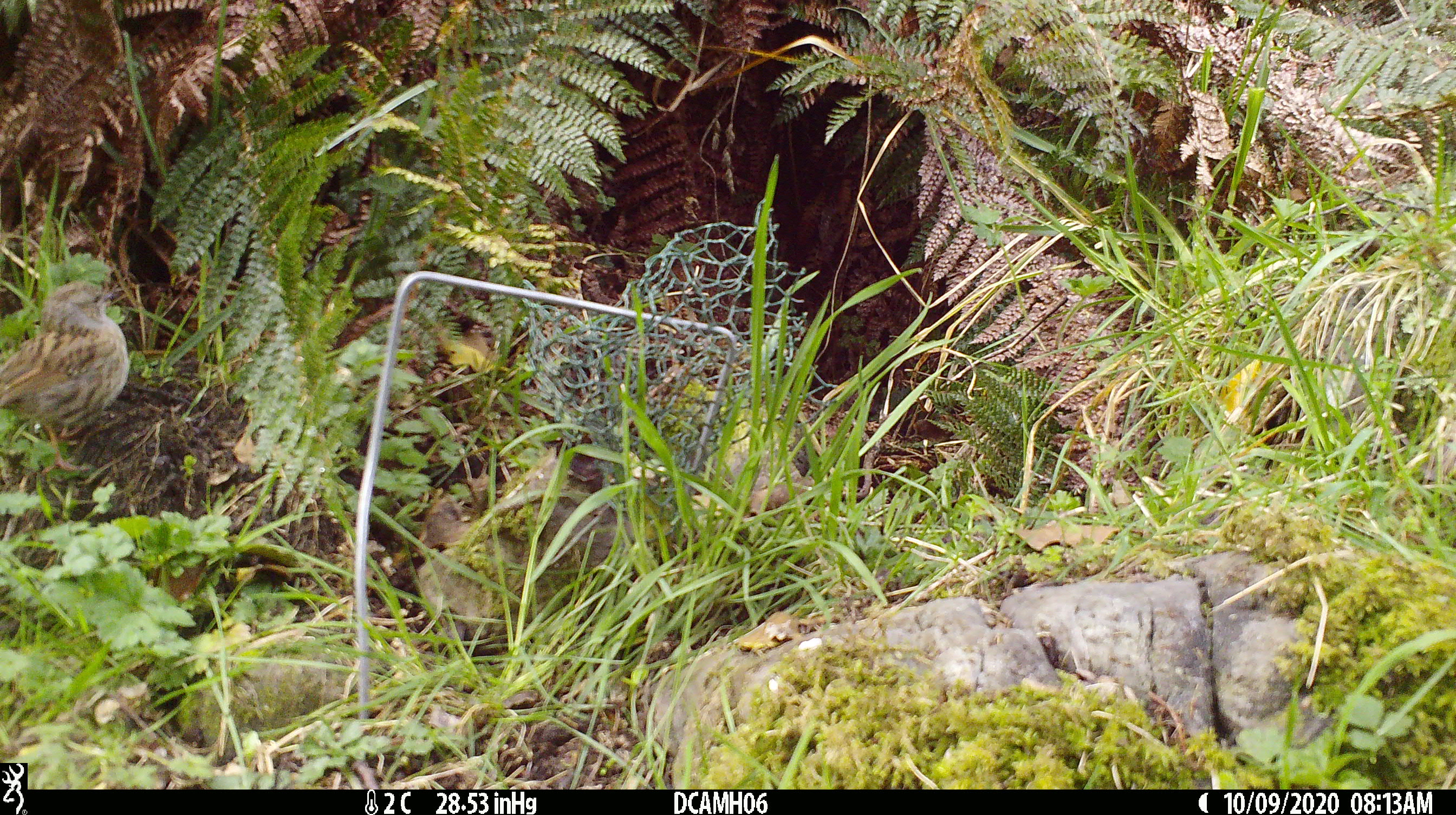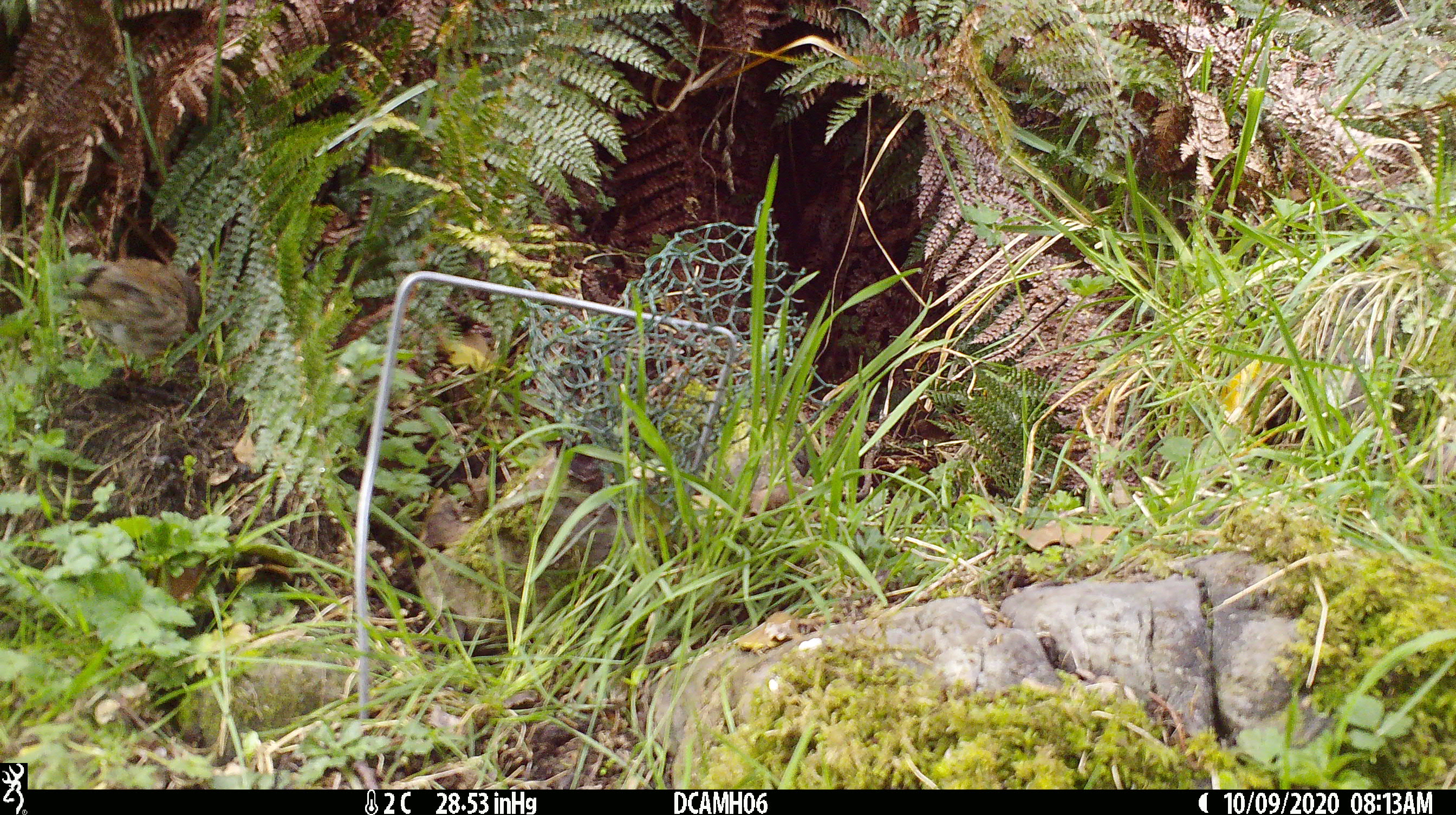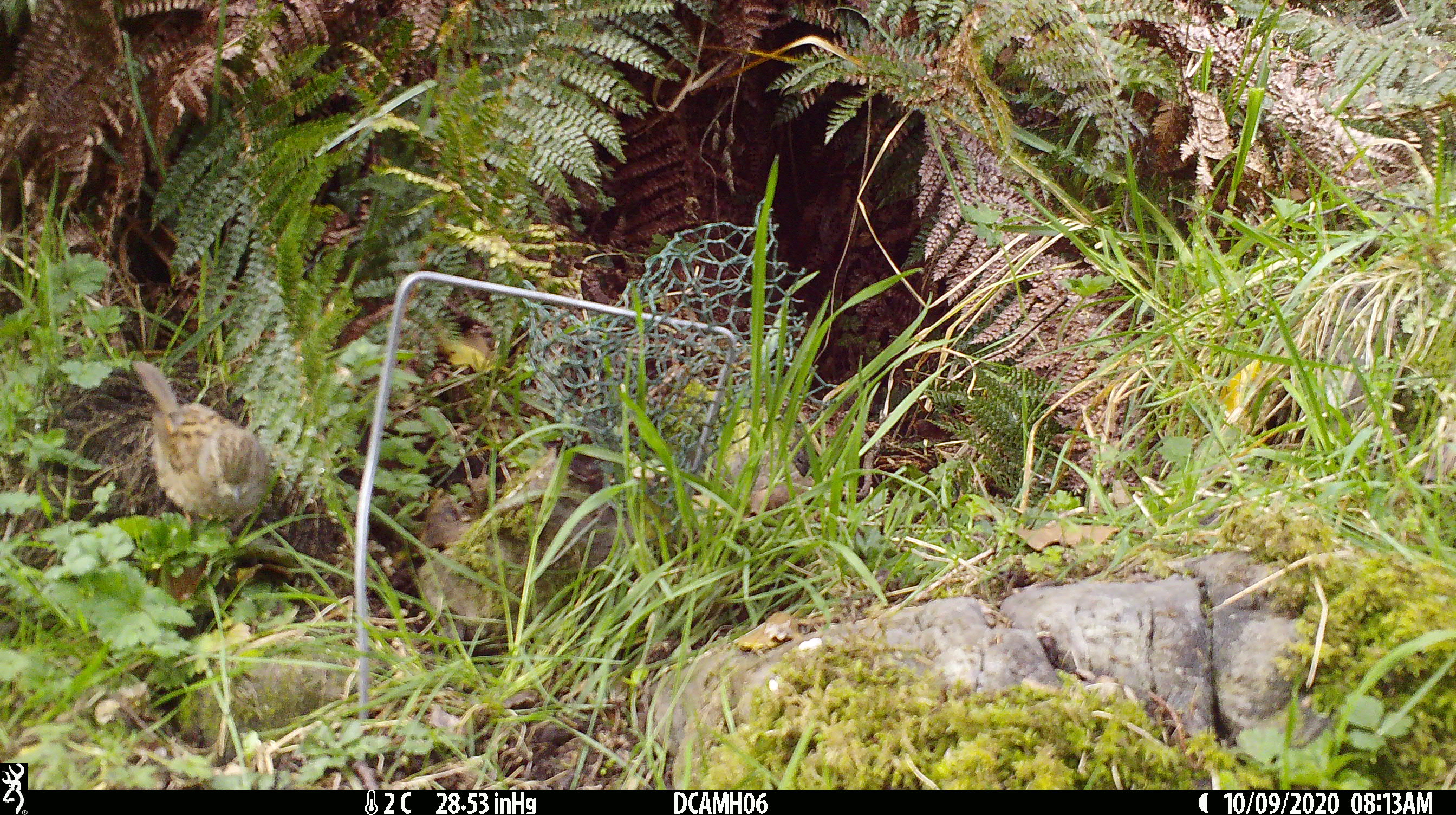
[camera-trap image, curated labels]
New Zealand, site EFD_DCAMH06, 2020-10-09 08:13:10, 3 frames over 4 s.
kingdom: Animalia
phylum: Chordata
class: Aves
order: Passeriformes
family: Prunellidae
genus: Prunella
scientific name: Prunella modularis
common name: dunnock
Dunnock (Prunella modularis).